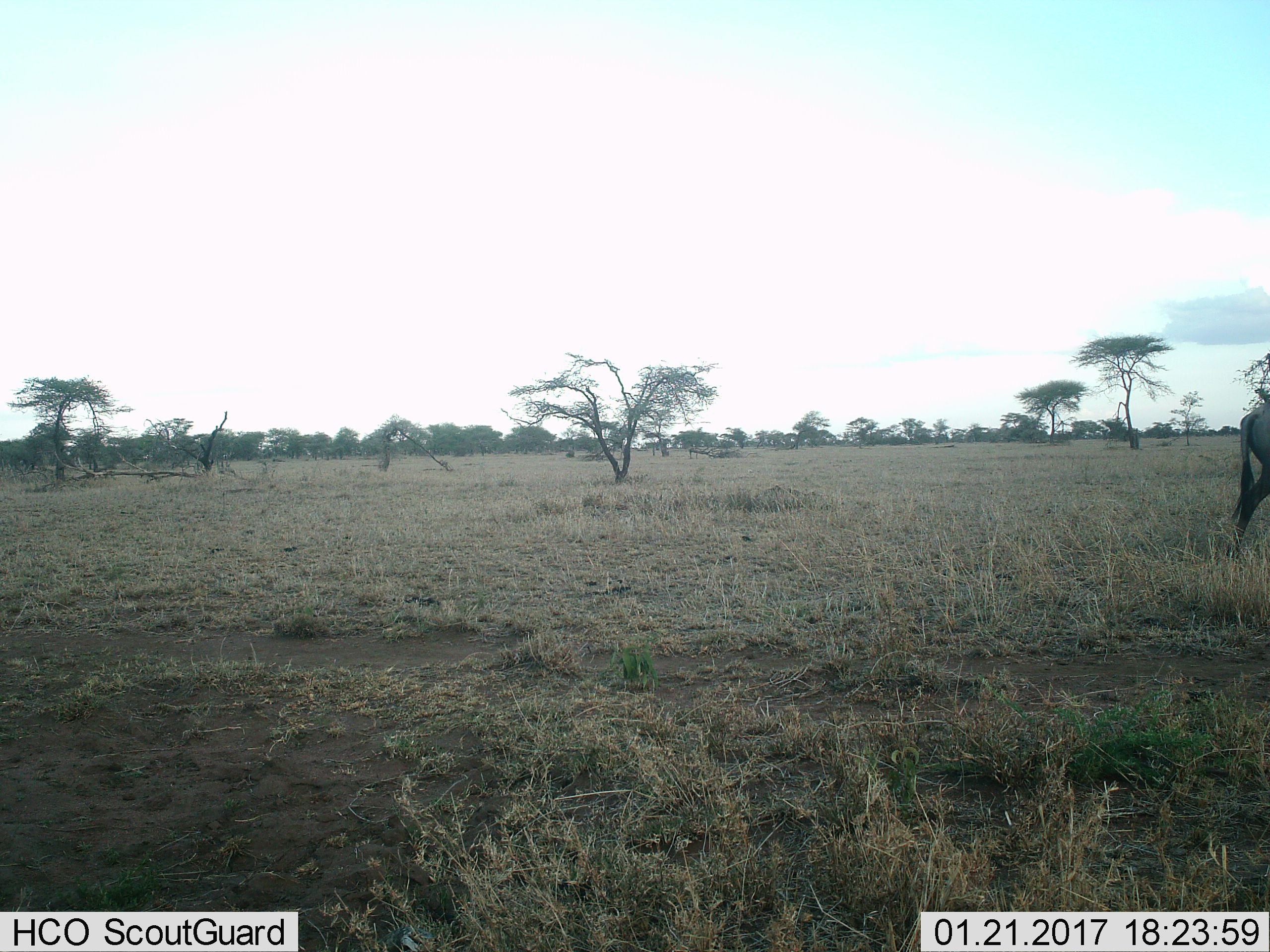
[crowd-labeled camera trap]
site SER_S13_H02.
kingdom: Animalia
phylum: Chordata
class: Mammalia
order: Artiodactyla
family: Bovidae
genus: Connochaetes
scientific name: Connochaetes taurinus taurinus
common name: blue wildebeest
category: wildebeestblue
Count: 1.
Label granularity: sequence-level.